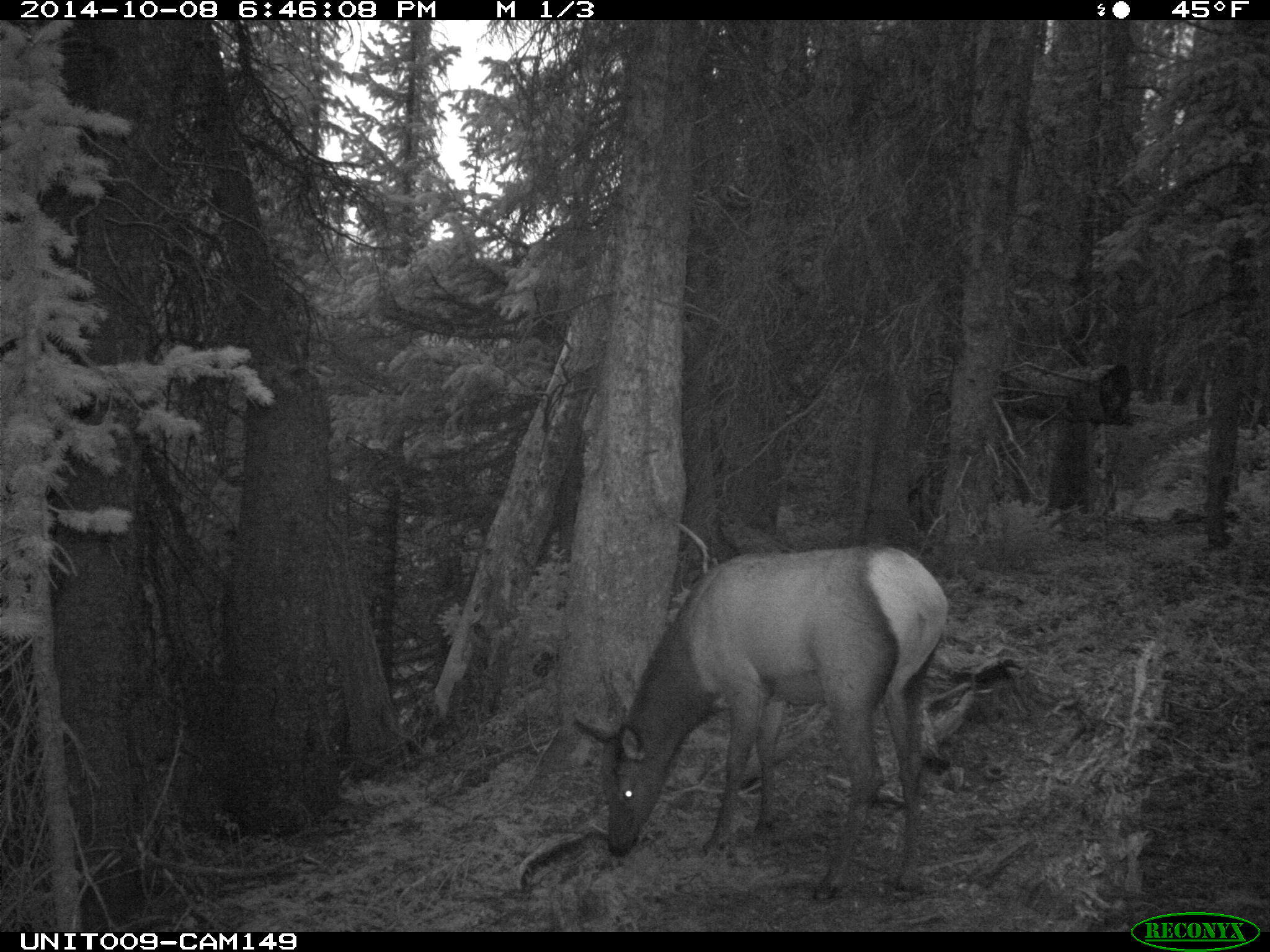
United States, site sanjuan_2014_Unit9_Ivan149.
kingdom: Animalia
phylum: Chordata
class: Mammalia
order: Artiodactyla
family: Cervidae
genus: Cervus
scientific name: Cervus elaphus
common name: red deer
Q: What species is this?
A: Cervus elaphus (red deer).